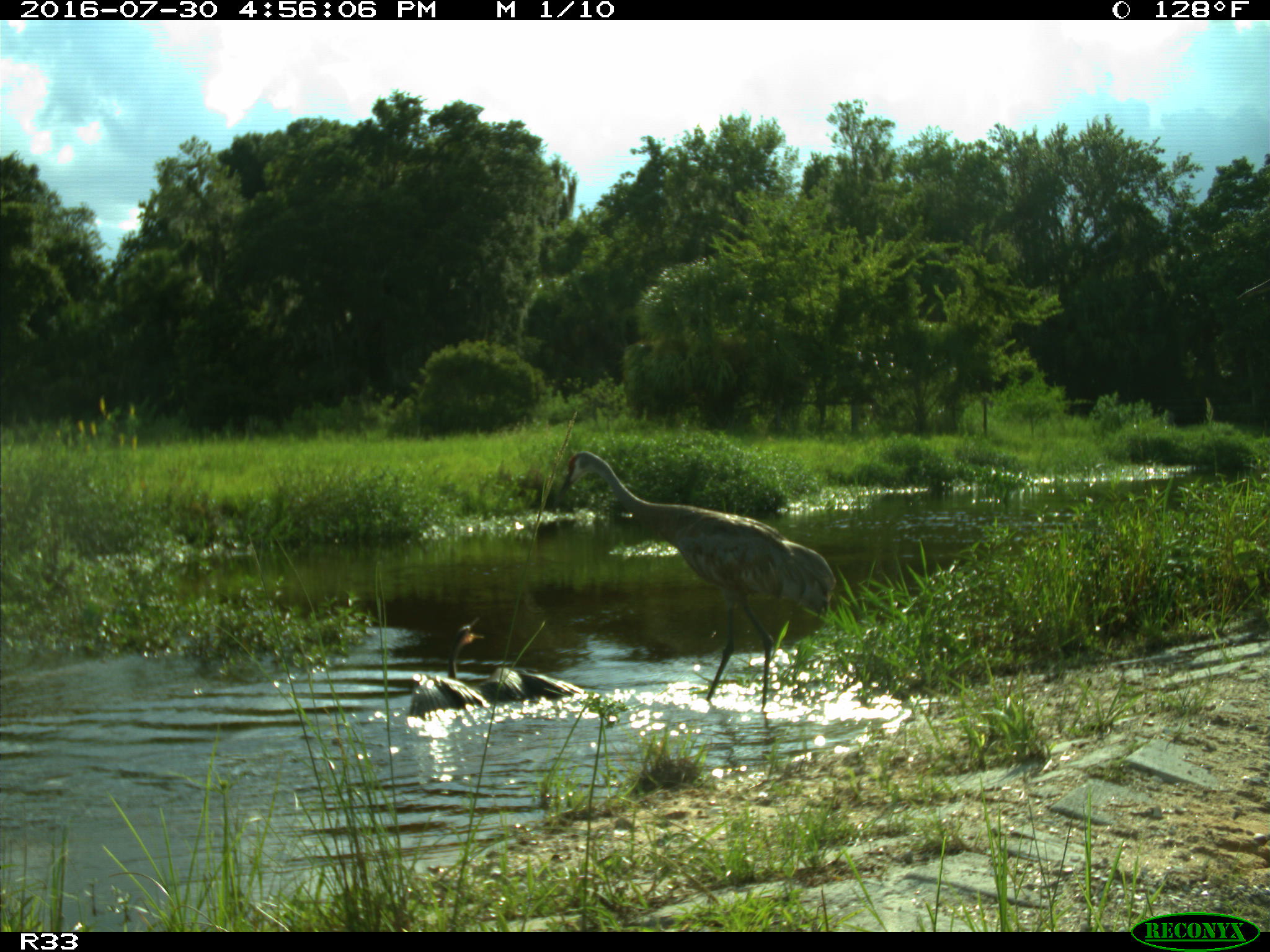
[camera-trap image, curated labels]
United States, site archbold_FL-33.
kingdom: Animalia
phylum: Chordata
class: Aves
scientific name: Aves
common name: birds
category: unidentified bird